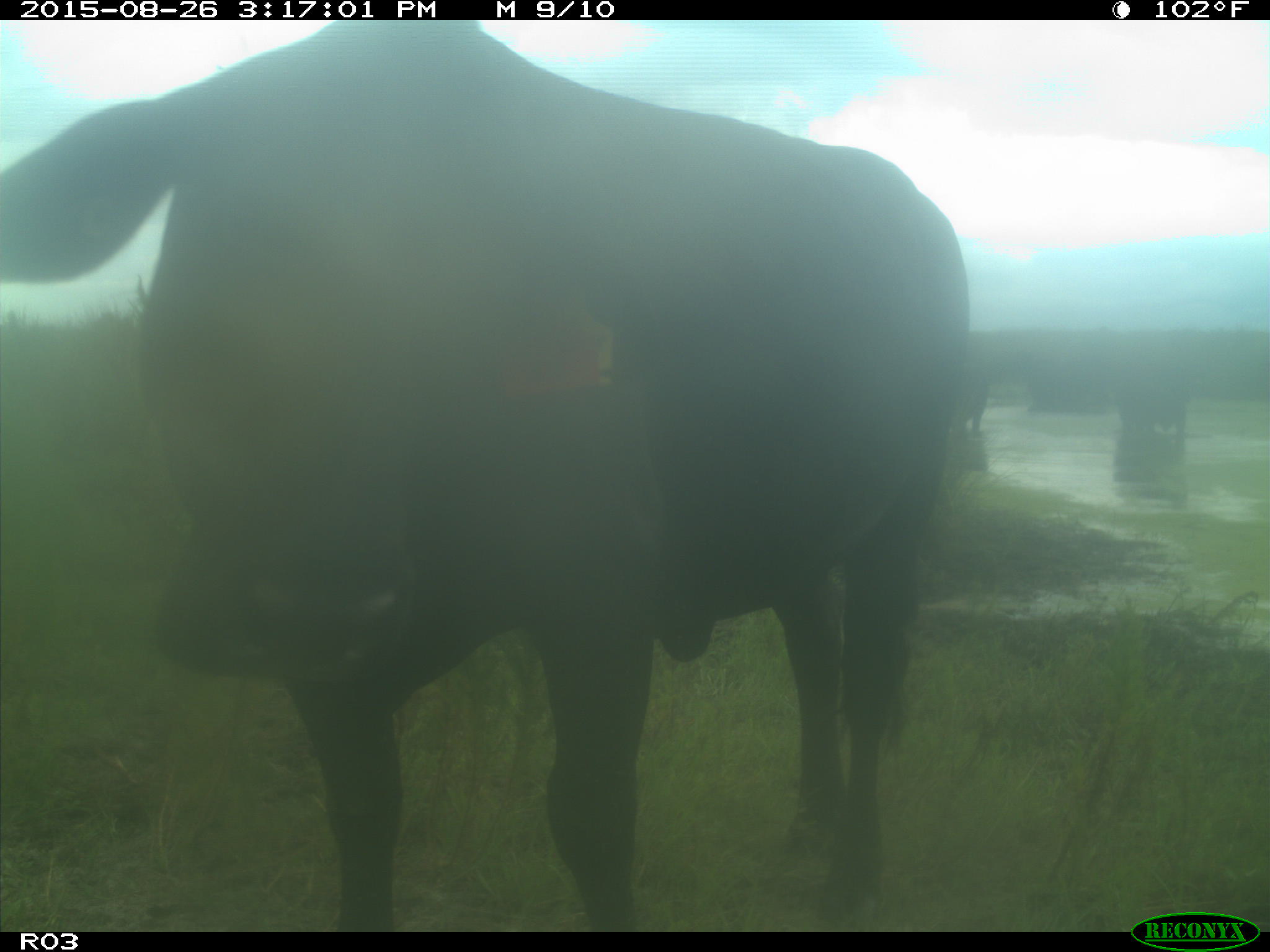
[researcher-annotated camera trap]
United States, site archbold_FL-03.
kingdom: Animalia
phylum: Chordata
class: Mammalia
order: Artiodactyla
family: Bovidae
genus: Bos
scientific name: Bos taurus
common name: domestic cow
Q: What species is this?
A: Bos taurus (domestic cow).